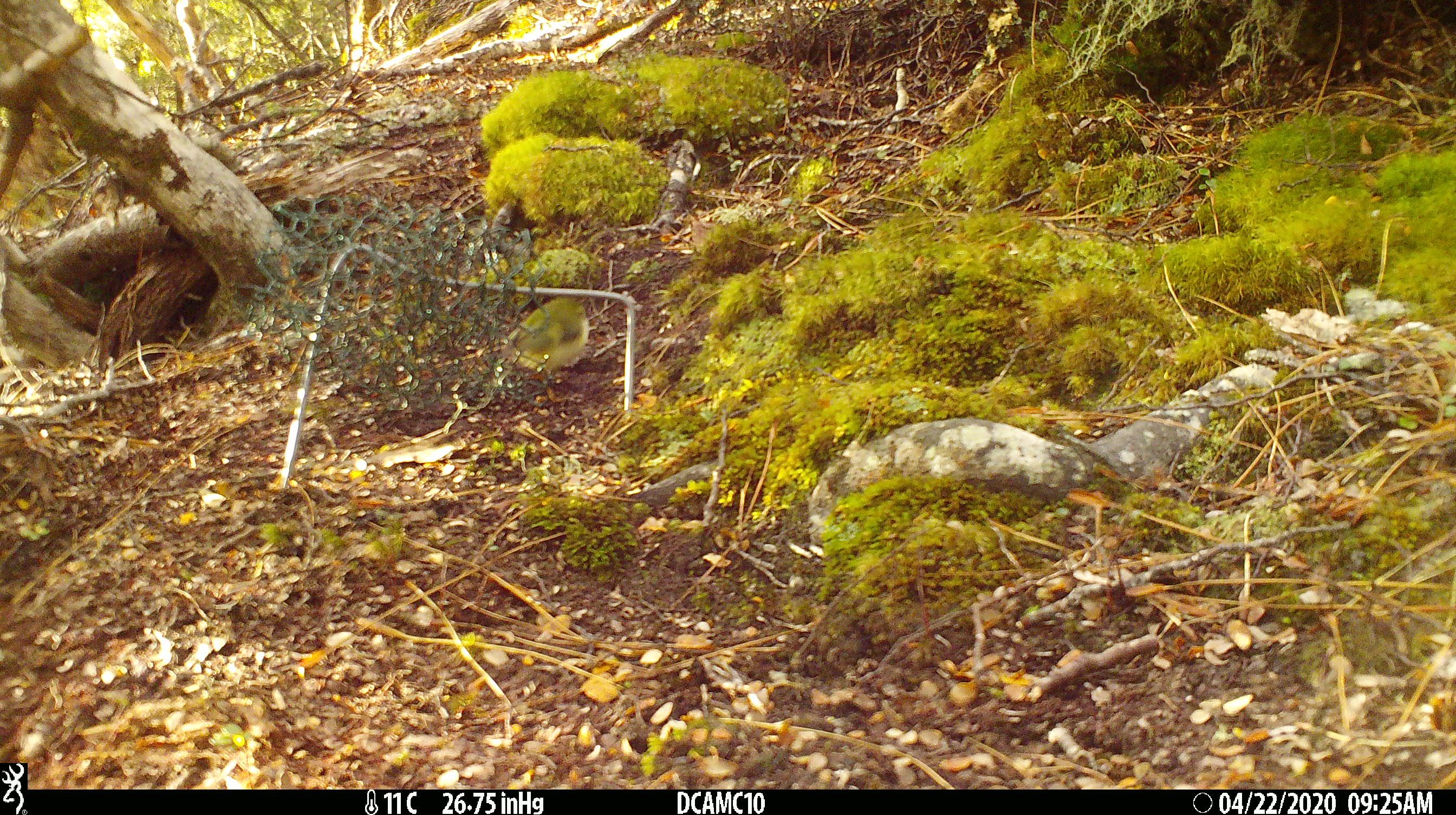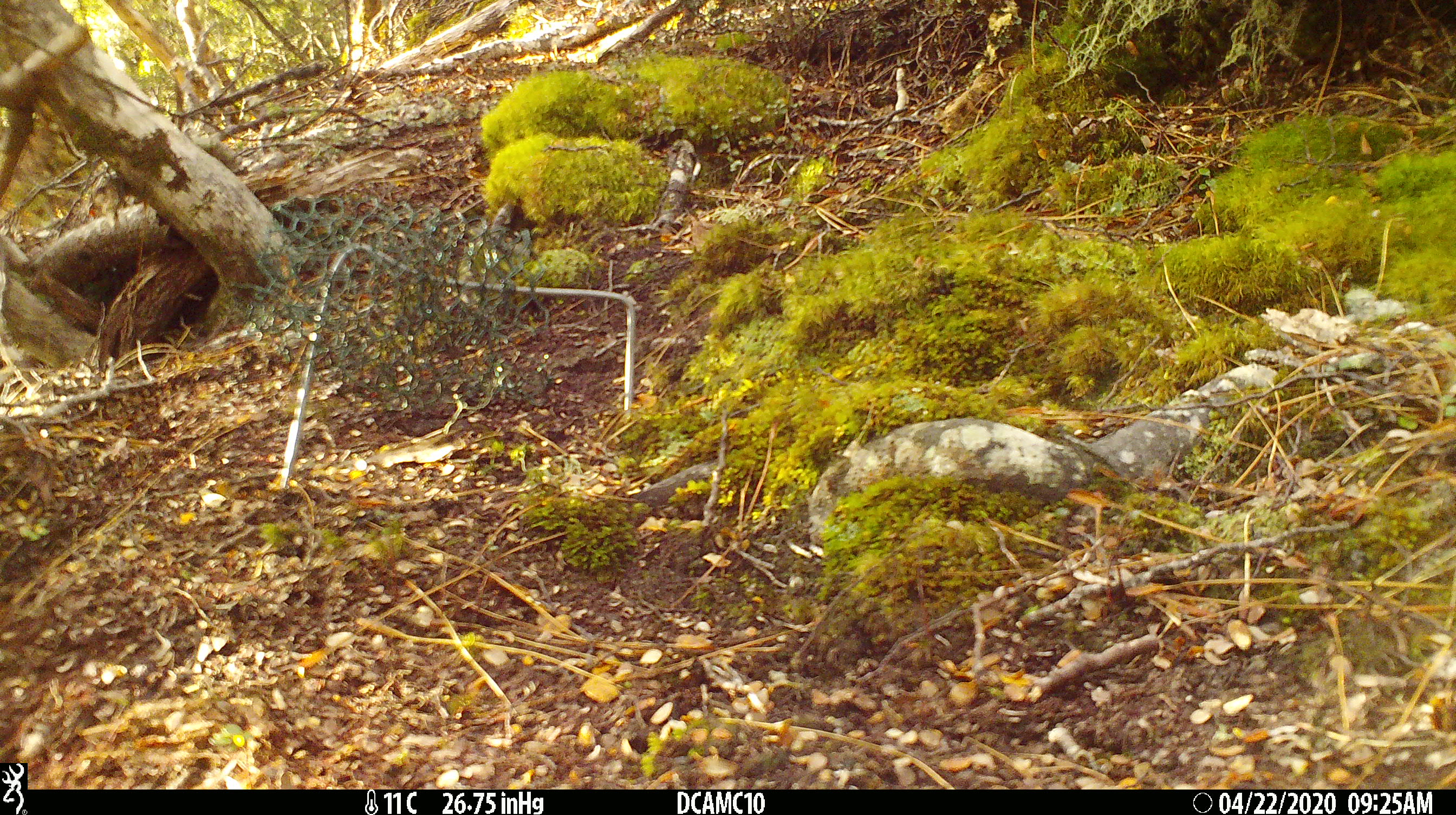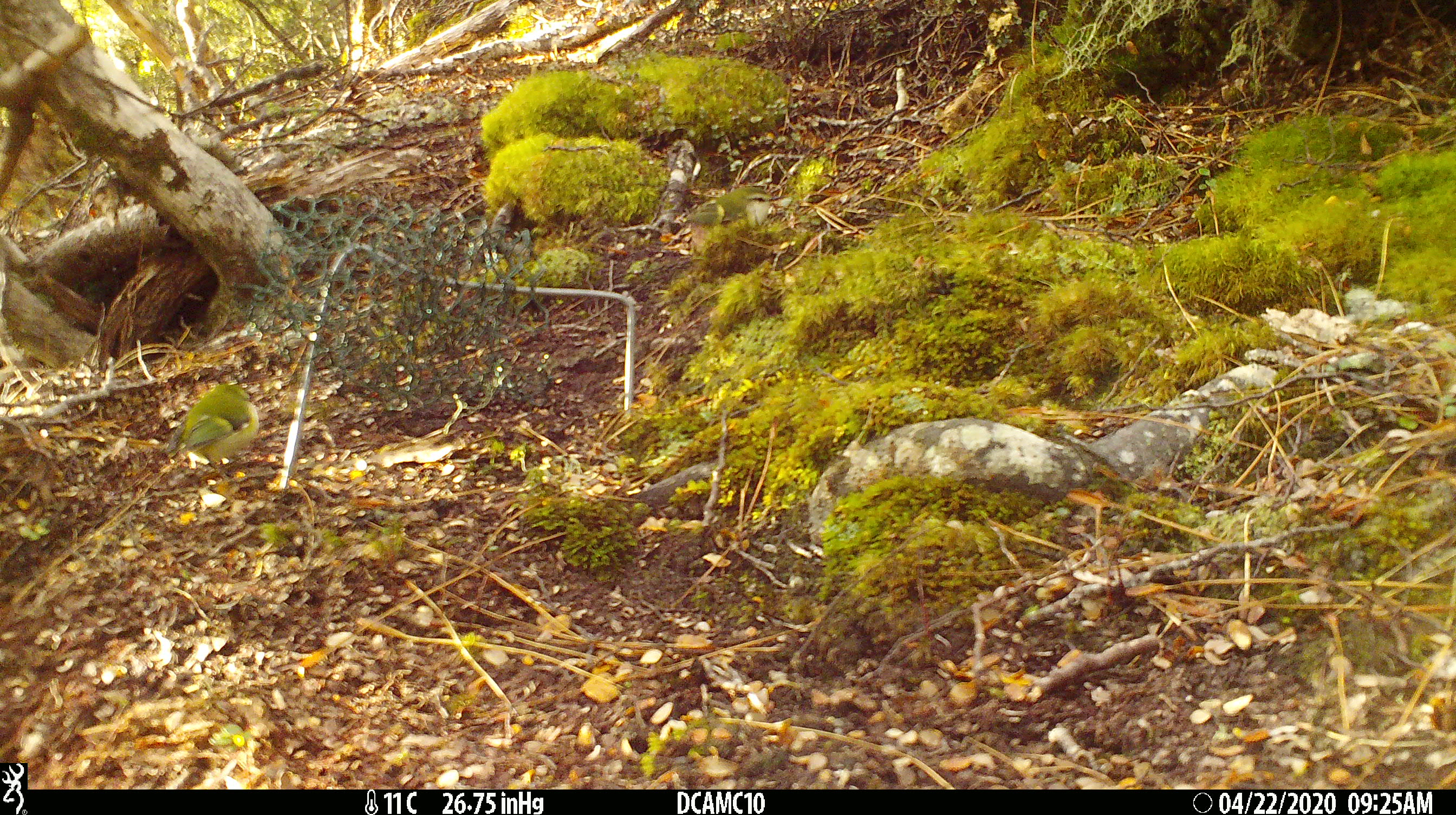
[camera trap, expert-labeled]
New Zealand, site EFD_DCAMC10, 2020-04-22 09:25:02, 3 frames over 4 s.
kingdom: Animalia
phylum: Chordata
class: Aves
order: Passeriformes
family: Acanthisittidae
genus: Acanthisitta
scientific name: Acanthisitta chloris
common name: rifleman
Rifleman (Acanthisitta chloris).